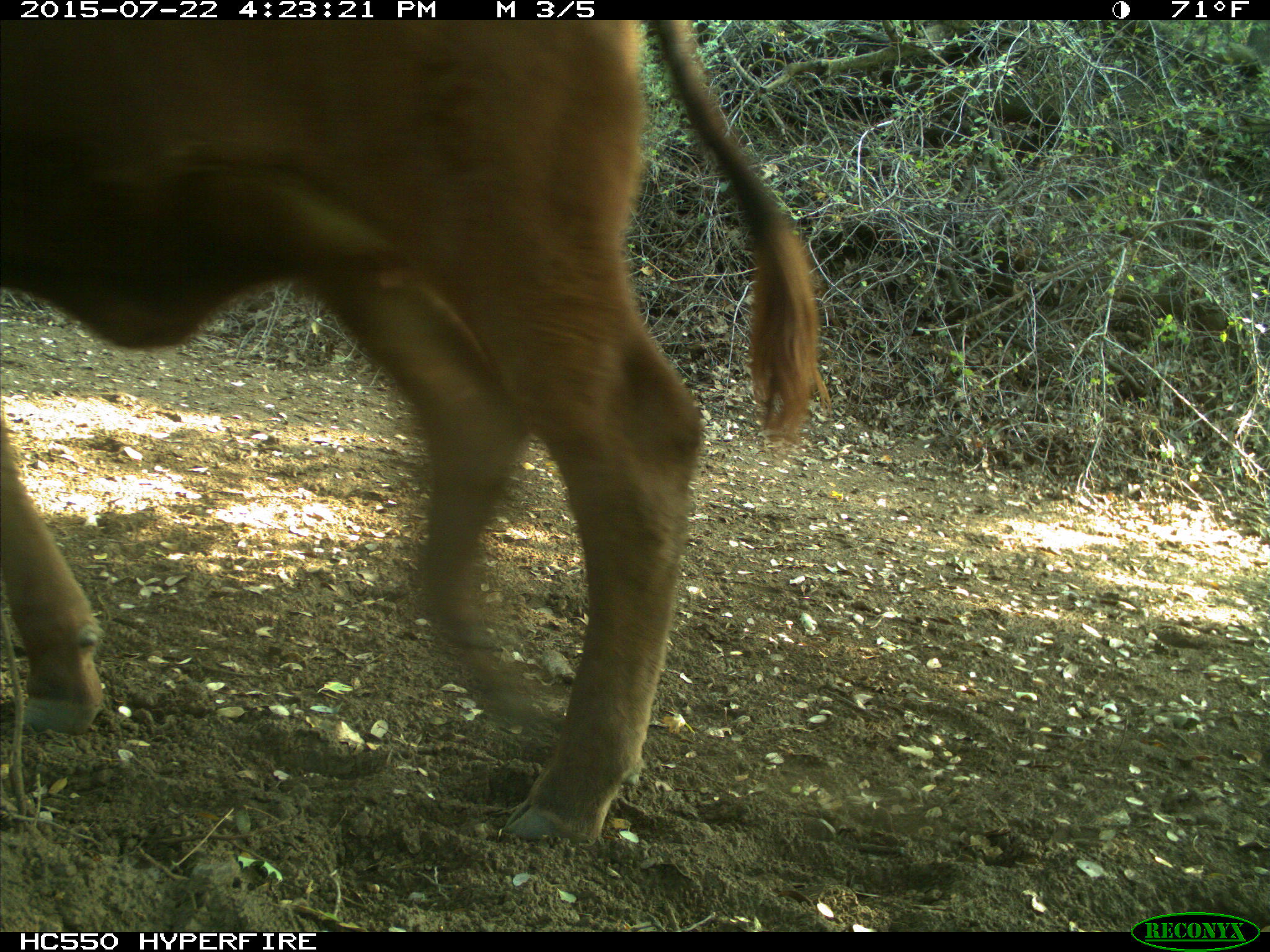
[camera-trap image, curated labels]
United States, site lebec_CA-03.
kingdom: Animalia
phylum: Chordata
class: Mammalia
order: Artiodactyla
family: Bovidae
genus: Bos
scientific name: Bos taurus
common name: domestic cow